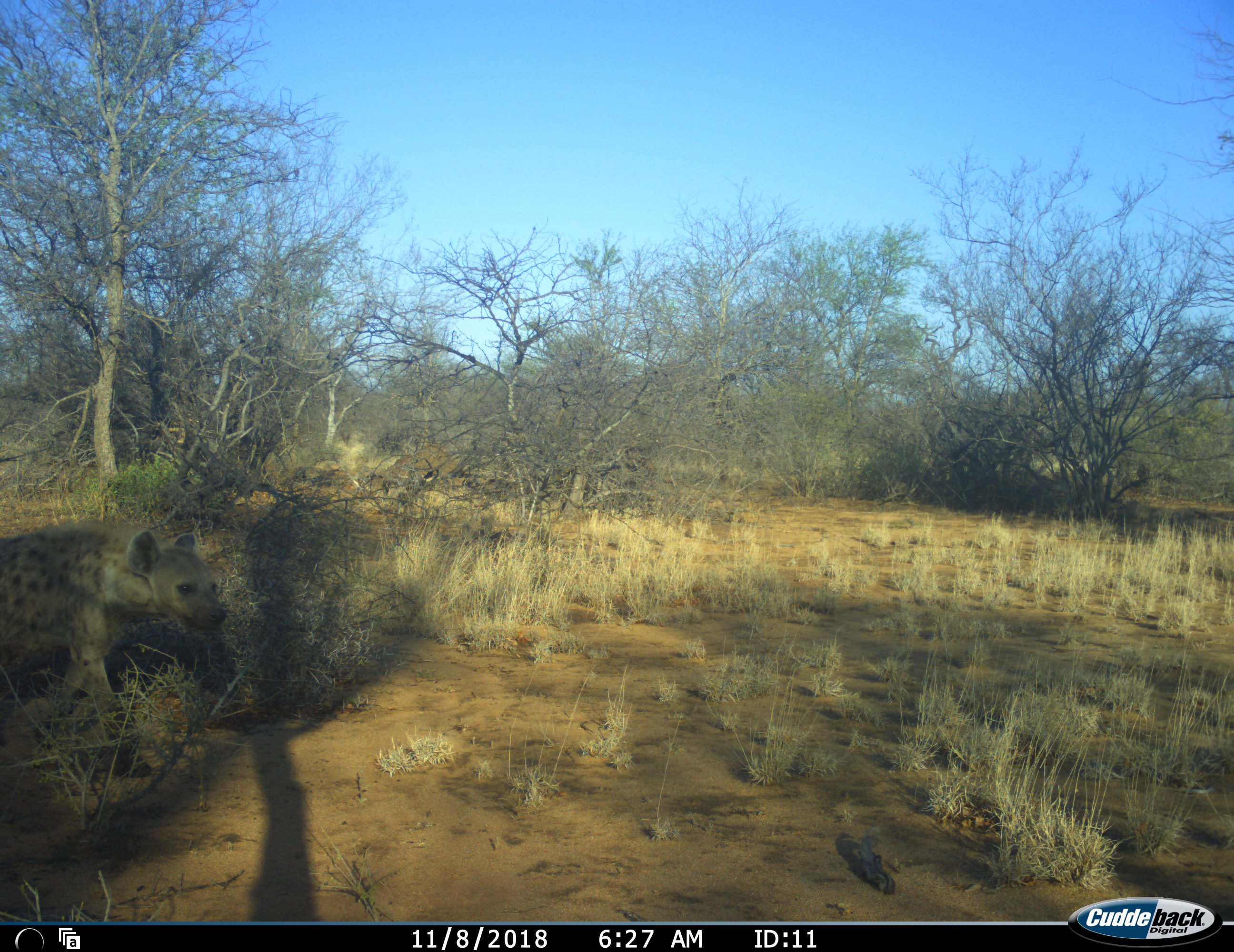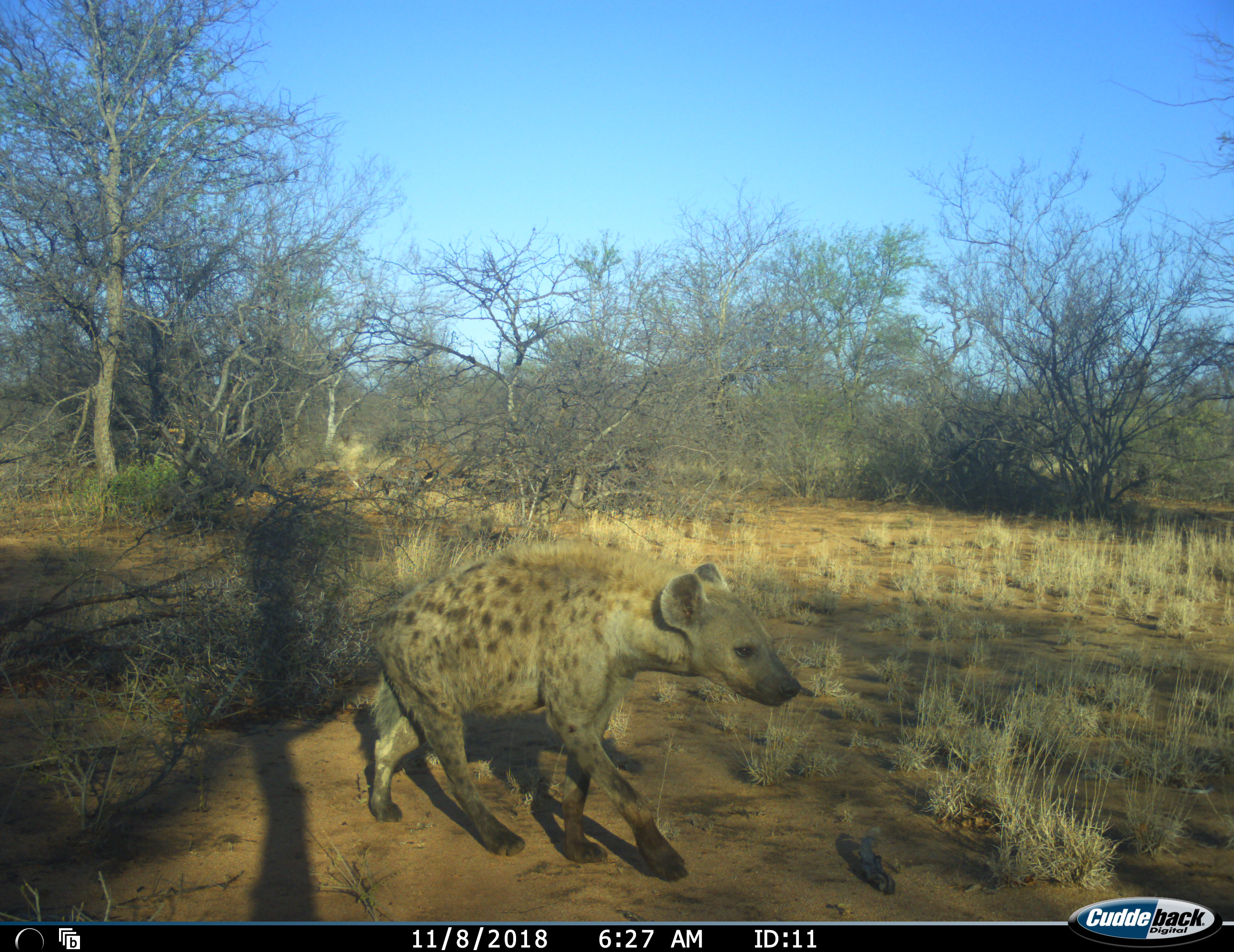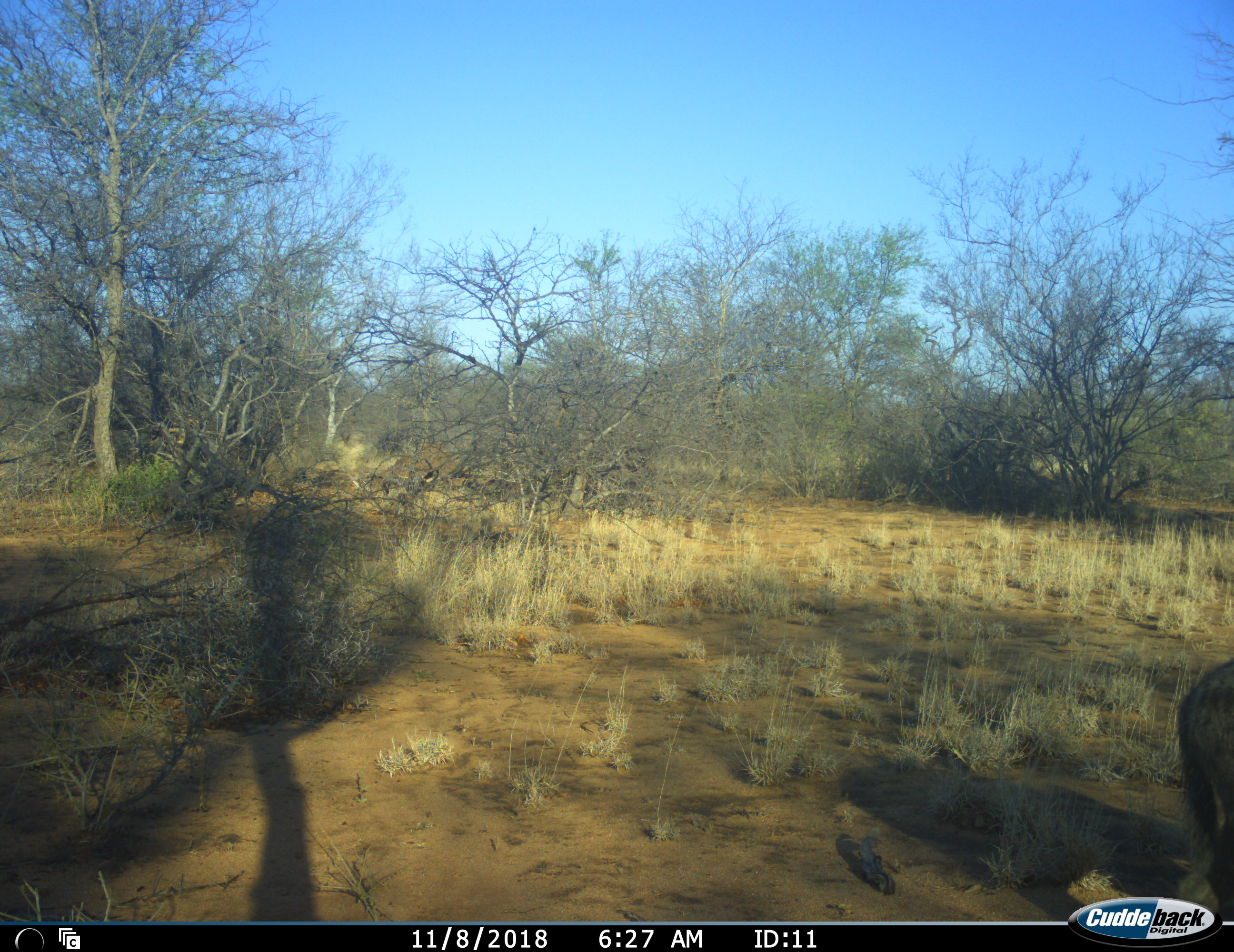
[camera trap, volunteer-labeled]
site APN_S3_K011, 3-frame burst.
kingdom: Animalia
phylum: Chordata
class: Mammalia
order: Carnivora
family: Hyaenidae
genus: Crocuta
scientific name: Crocuta crocuta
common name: spotted hyena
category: hyenaspotted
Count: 1.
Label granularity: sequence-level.